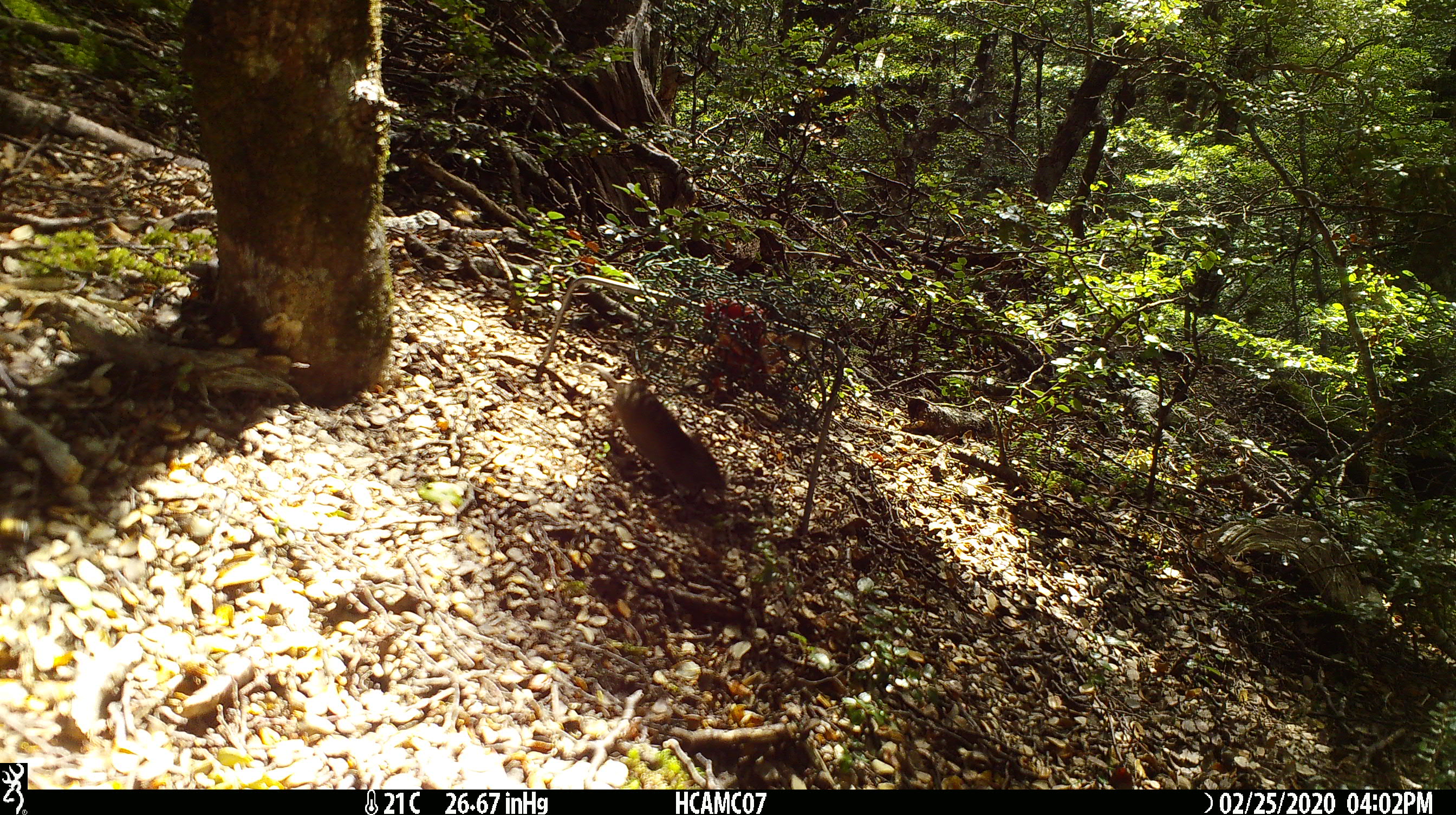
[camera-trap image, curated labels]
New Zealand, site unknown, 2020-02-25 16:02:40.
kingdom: Animalia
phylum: Chordata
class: Mammalia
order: Rodentia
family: Muridae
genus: Mus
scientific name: Mus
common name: mouse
Mouse (Mus).